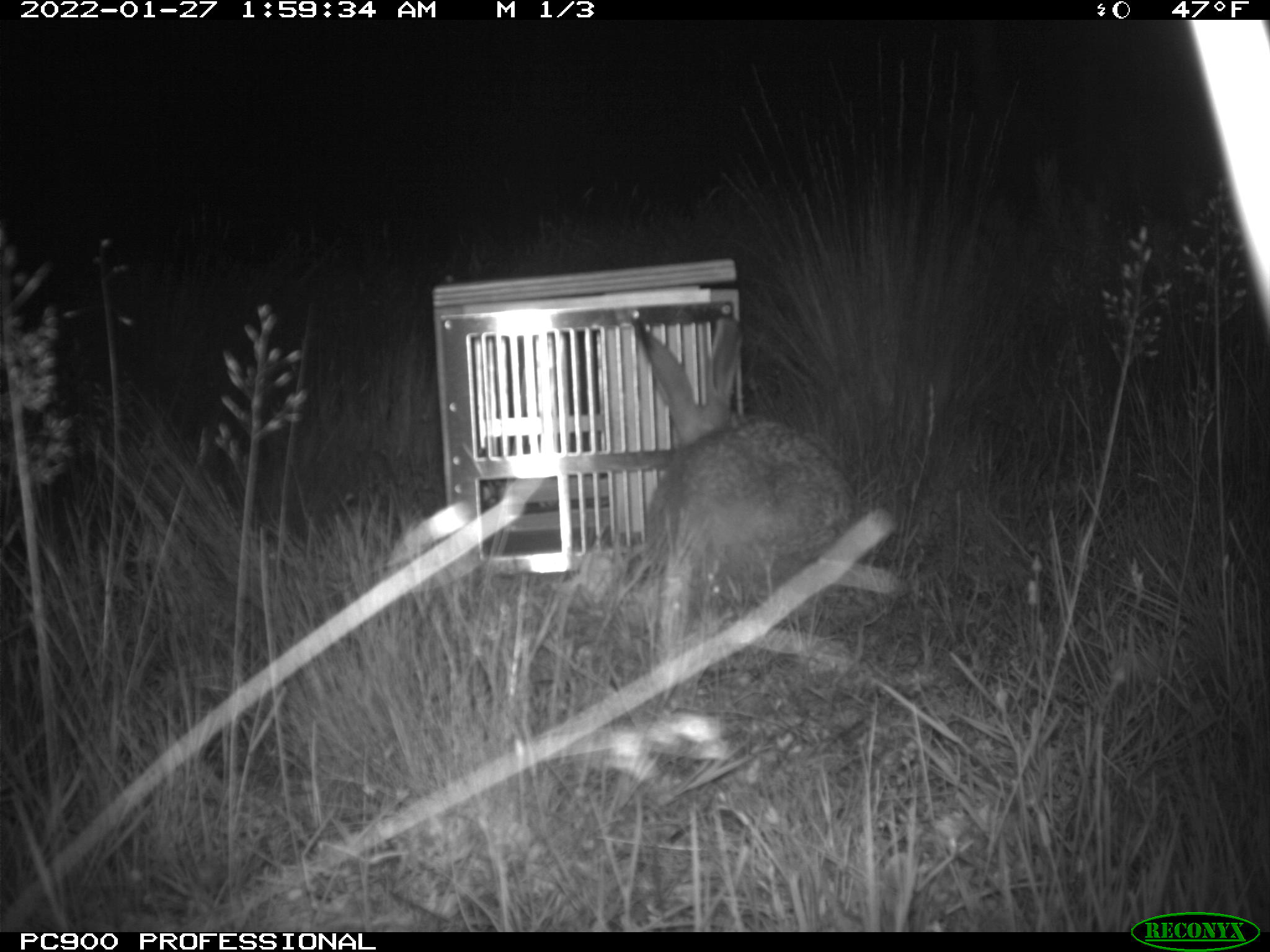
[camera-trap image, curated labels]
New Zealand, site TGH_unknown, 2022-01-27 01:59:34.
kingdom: Animalia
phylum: Chordata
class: Mammalia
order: Lagomorpha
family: Leporidae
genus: Lepus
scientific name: Lepus europaeus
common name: brown hare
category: hare